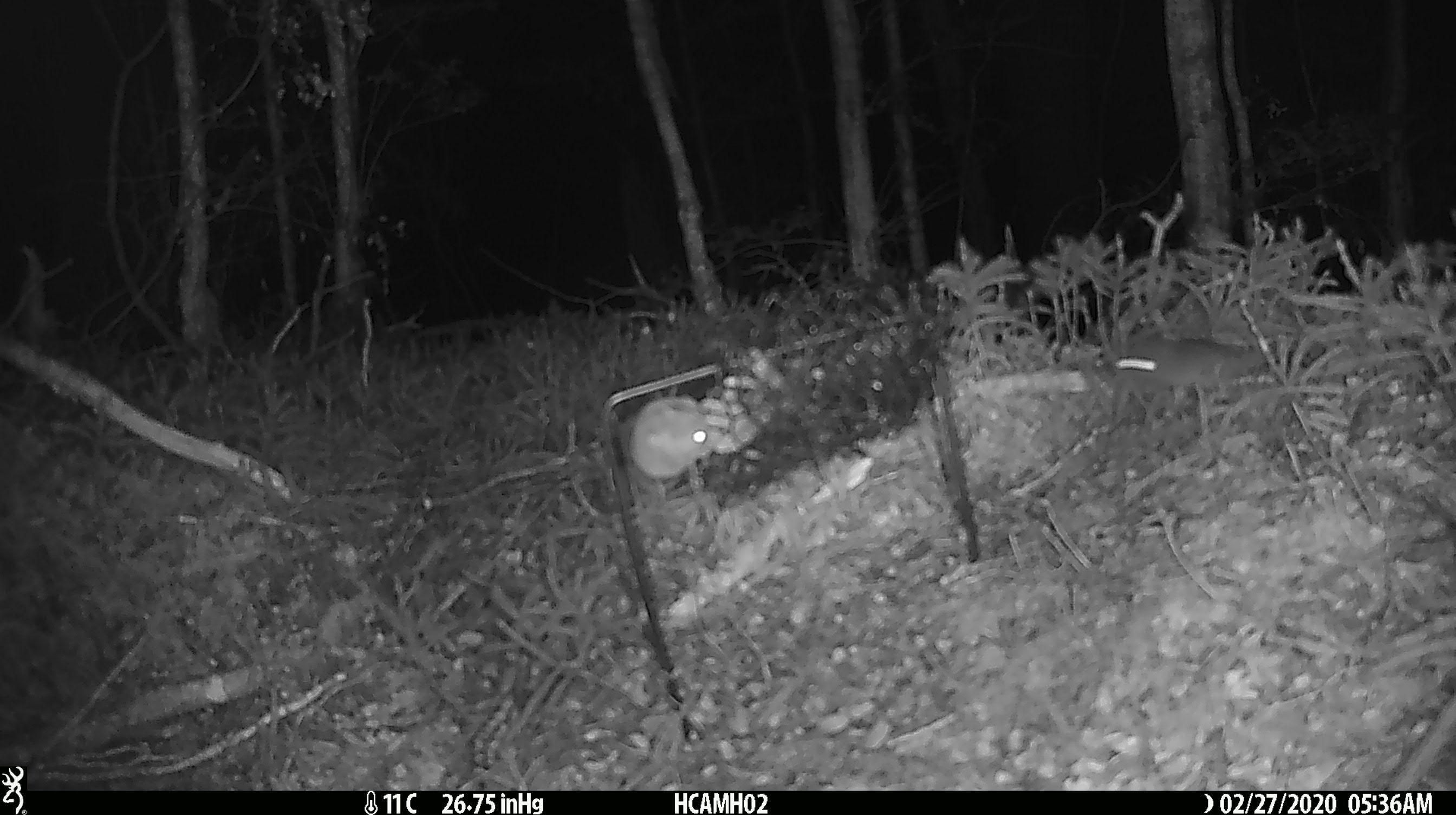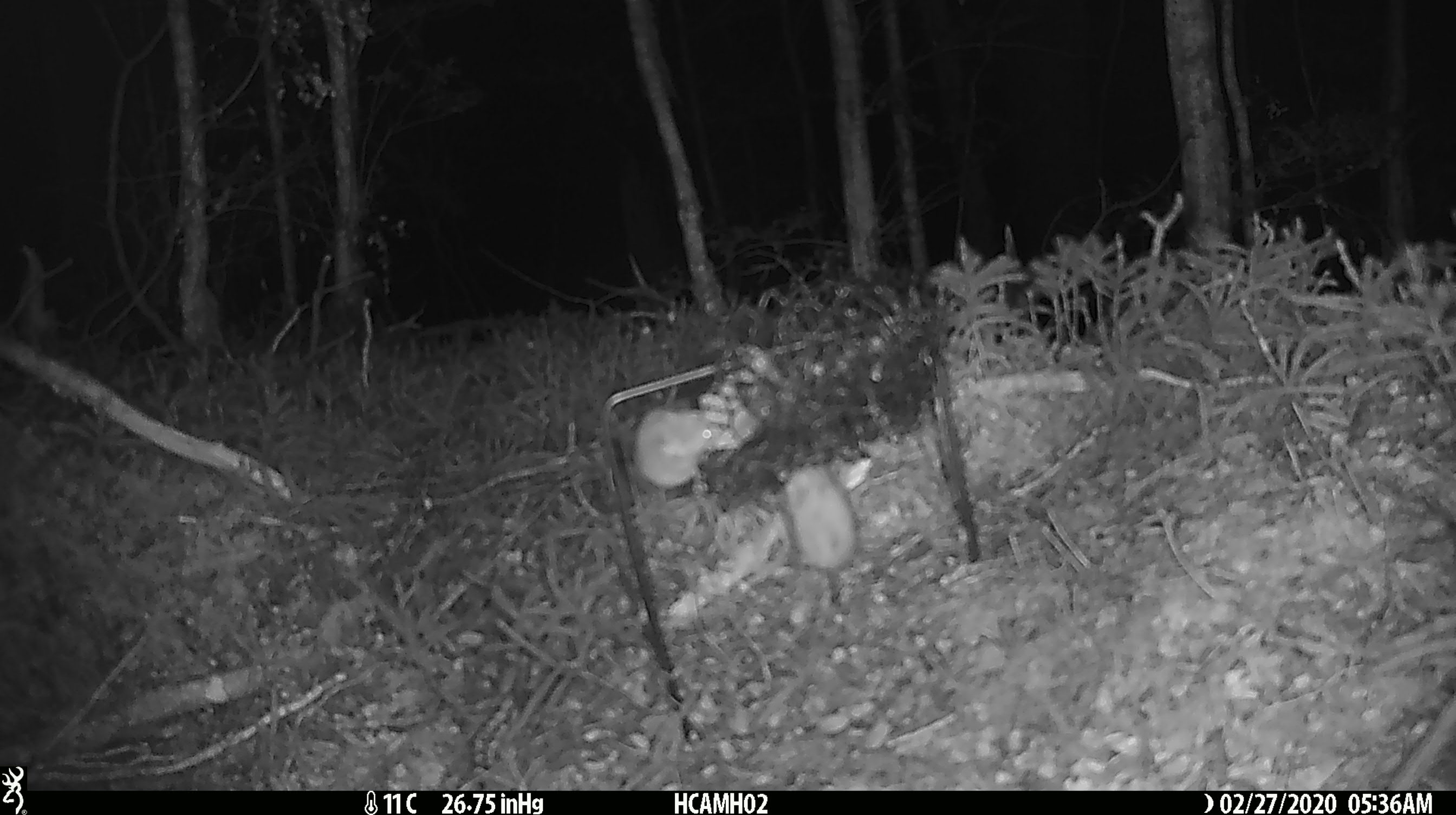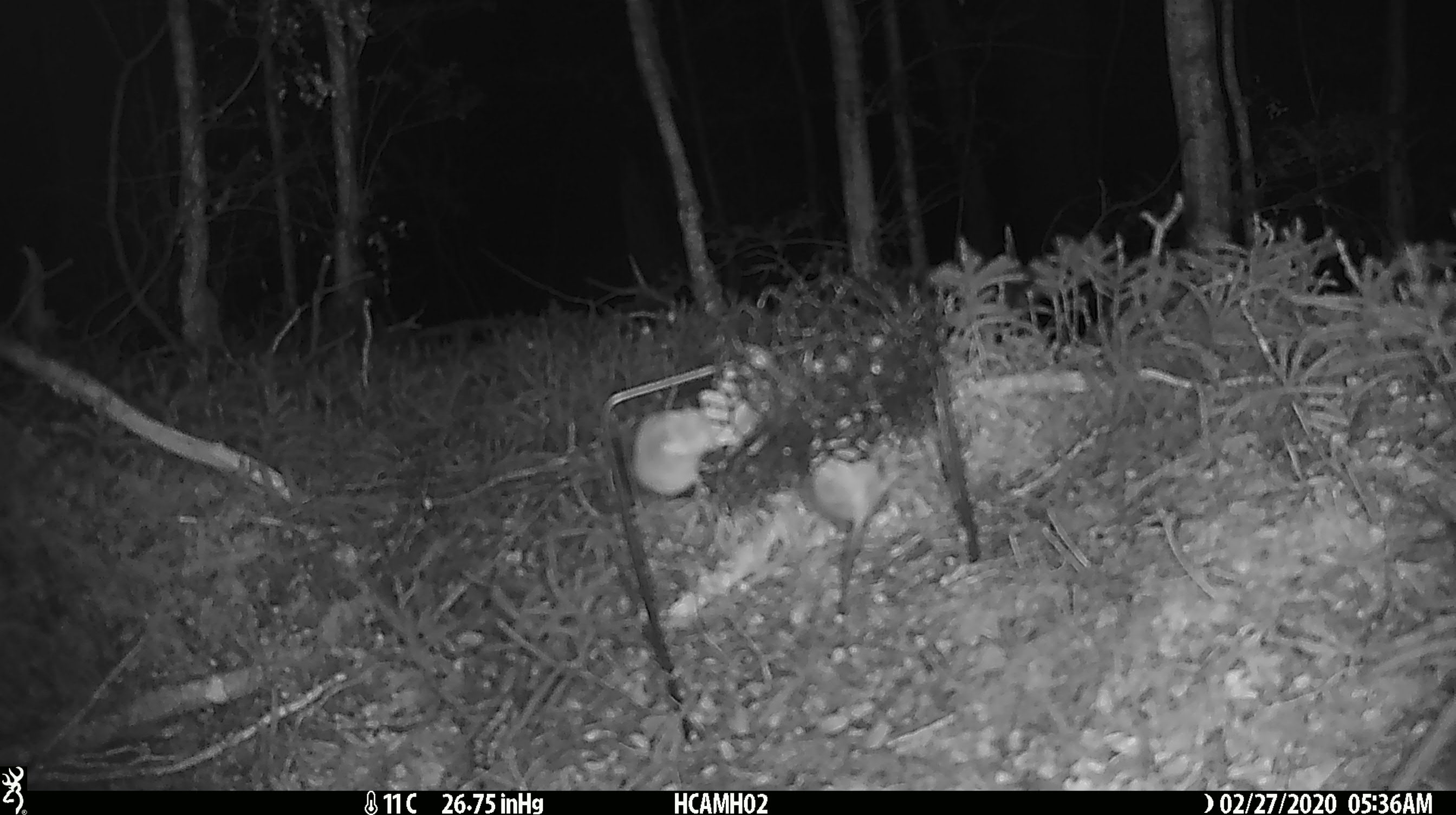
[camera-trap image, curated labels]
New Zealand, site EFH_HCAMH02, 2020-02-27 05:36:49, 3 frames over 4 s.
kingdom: Animalia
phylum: Chordata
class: Mammalia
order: Rodentia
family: Muridae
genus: Mus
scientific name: Mus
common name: mouse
Mouse (Mus).